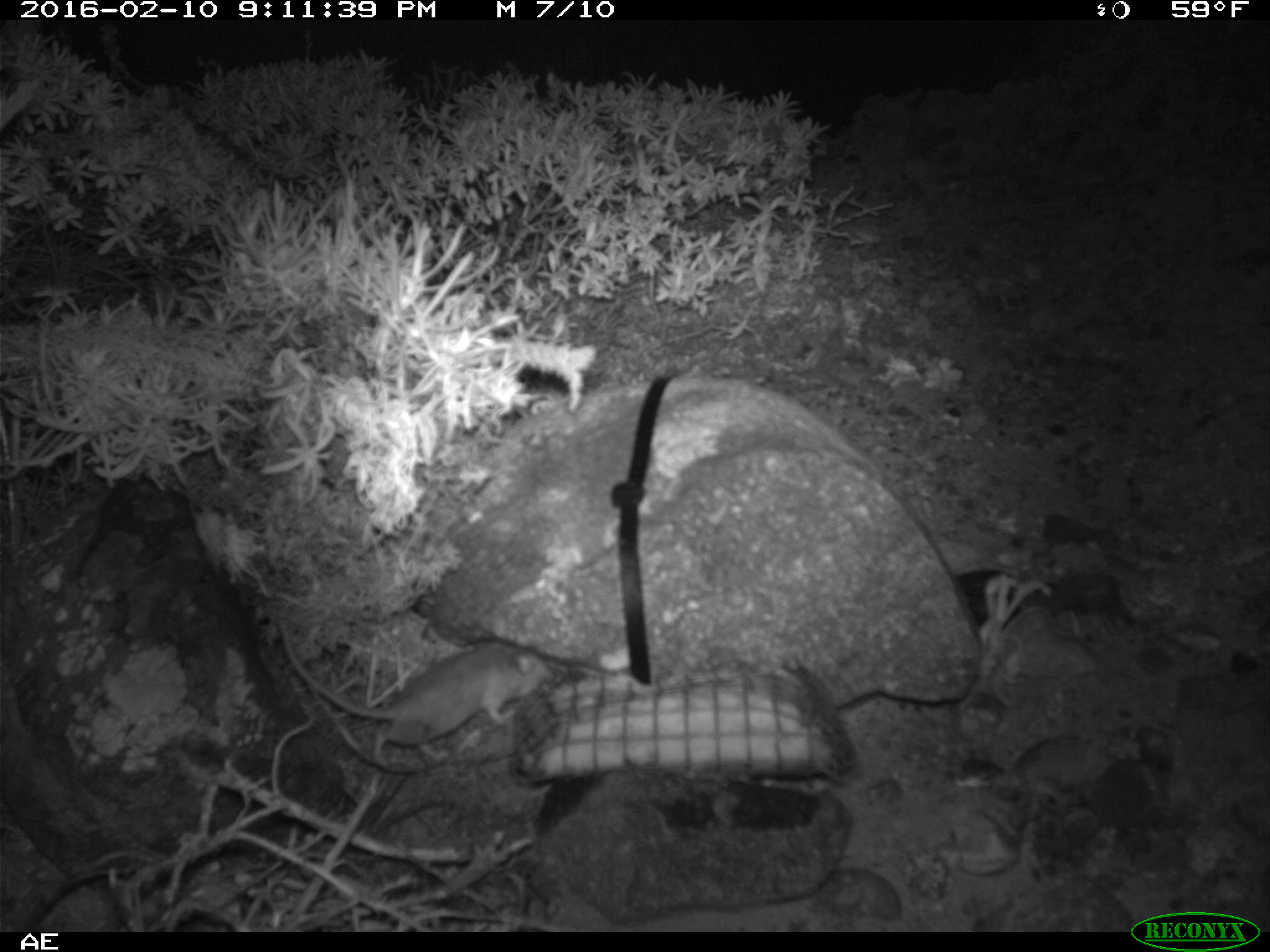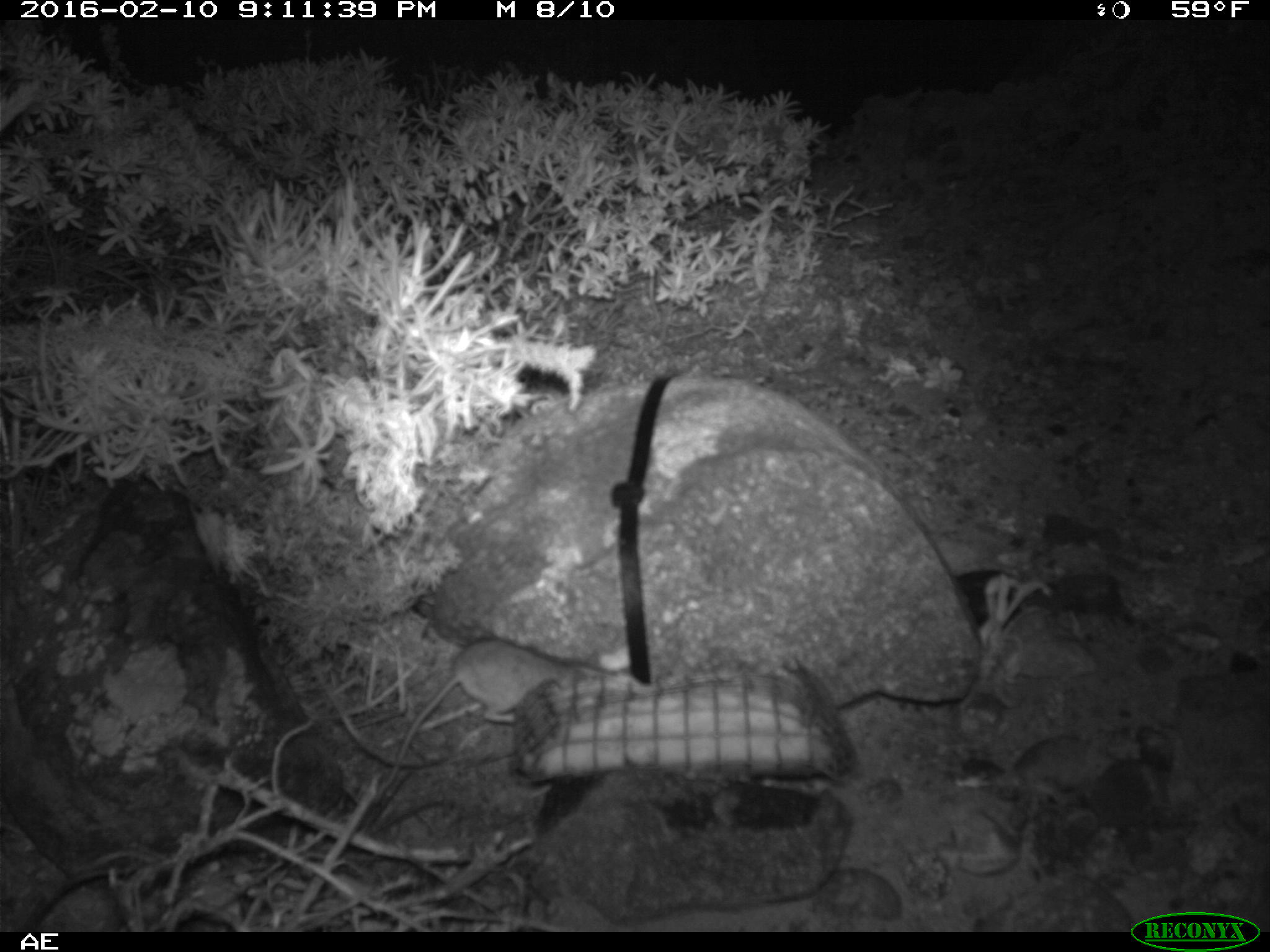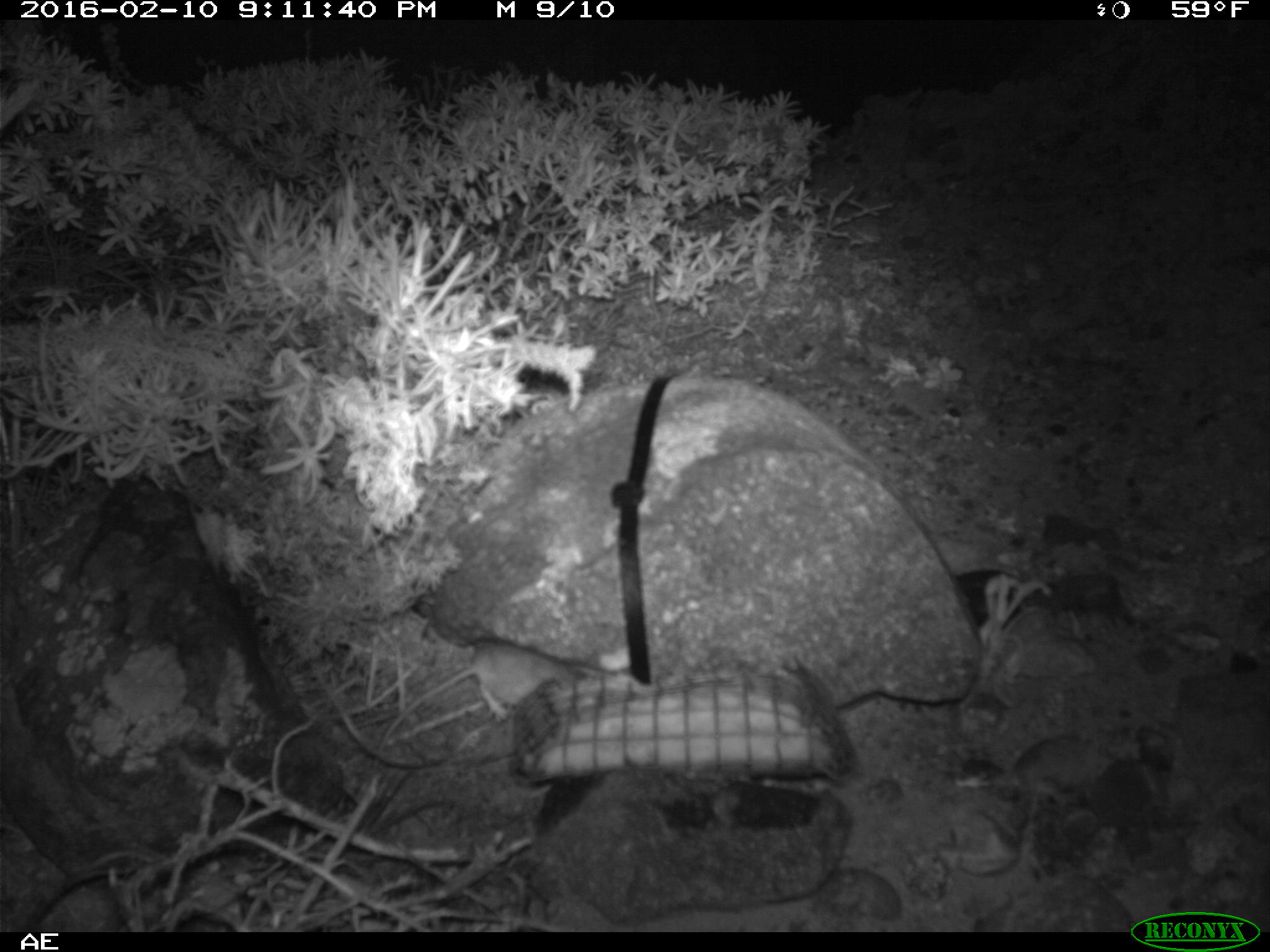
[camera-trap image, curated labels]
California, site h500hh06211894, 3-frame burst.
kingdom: Animalia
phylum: Chordata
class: Mammalia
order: Rodentia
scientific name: Rodentia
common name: rodent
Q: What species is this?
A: Rodent (Rodentia).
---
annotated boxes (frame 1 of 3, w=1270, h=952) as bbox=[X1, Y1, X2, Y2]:
rodent: bbox=[275, 622, 553, 768]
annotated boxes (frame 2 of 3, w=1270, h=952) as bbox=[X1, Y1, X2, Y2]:
rodent: bbox=[365, 635, 613, 805]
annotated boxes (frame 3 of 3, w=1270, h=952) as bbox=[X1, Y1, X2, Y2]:
rodent: bbox=[371, 643, 580, 771]